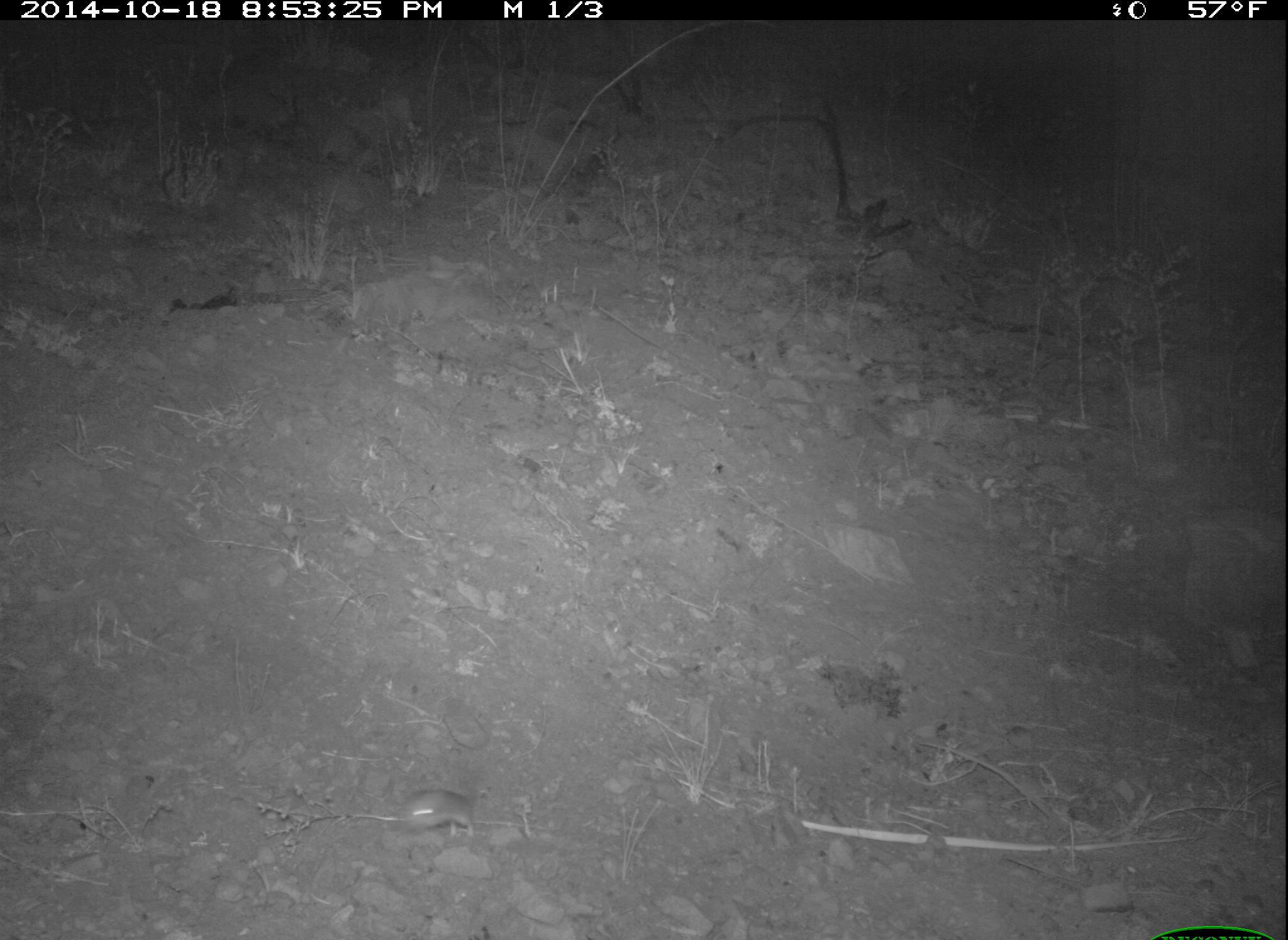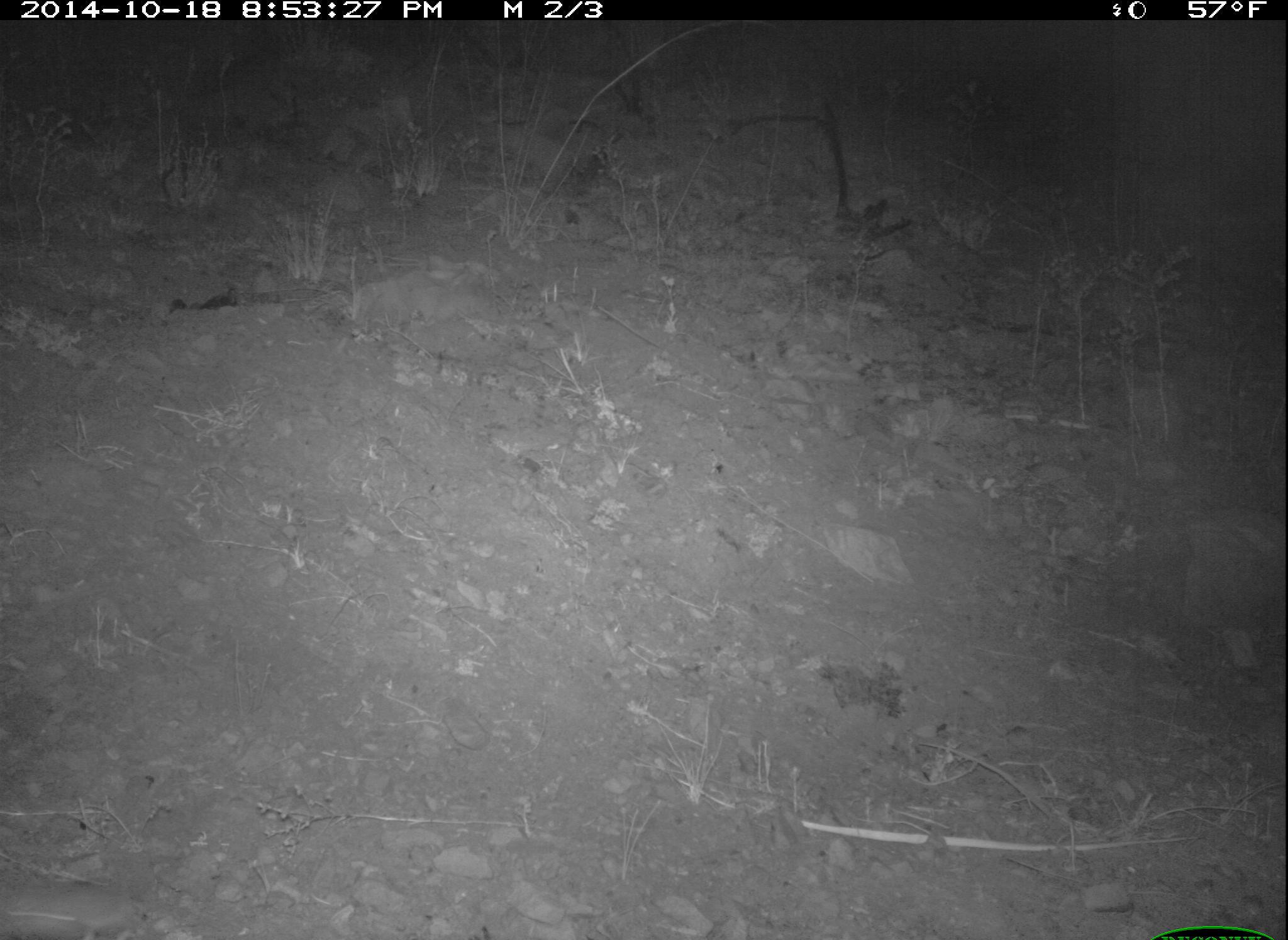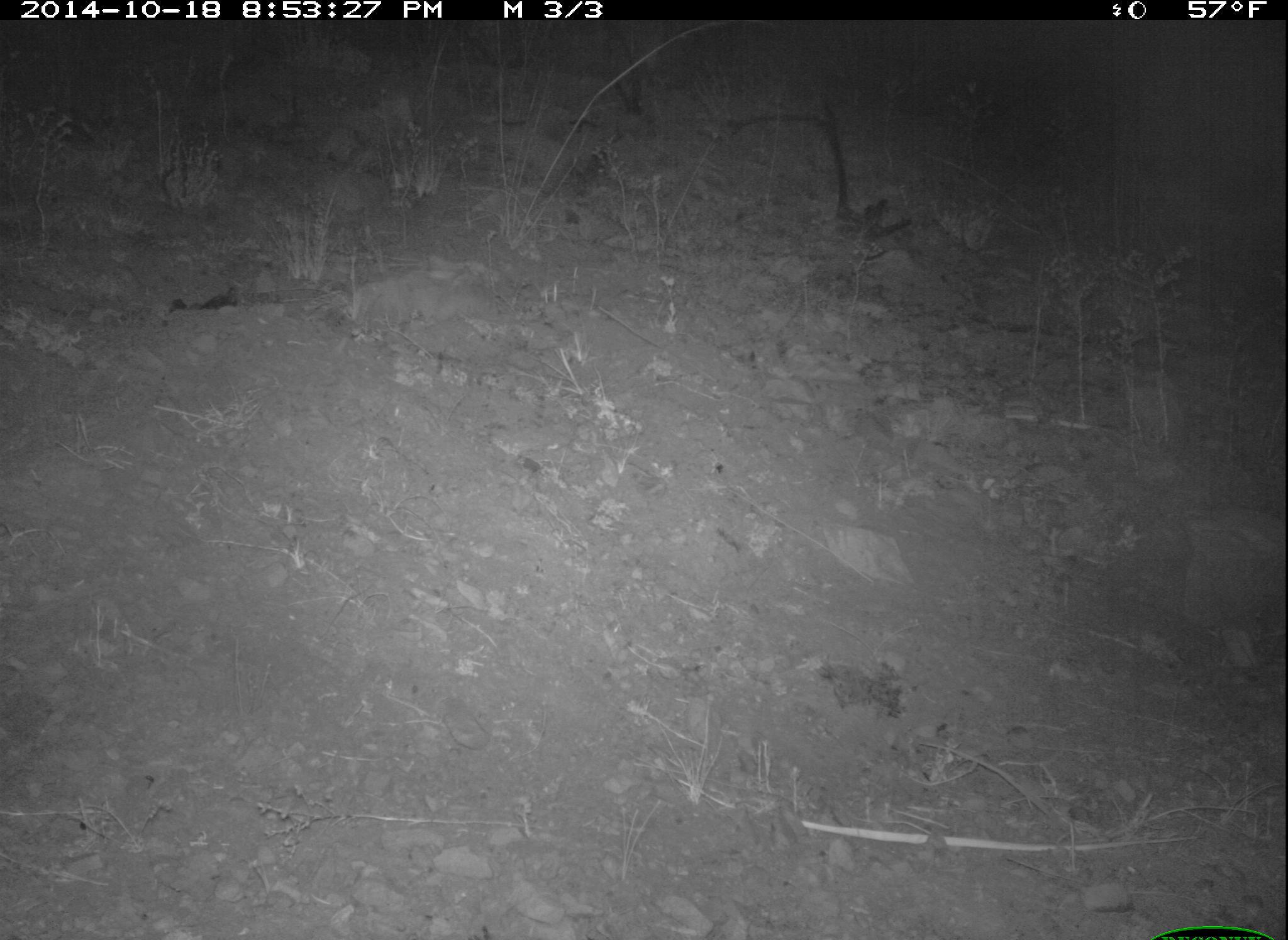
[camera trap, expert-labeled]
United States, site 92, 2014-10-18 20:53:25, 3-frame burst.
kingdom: Animalia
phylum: Chordata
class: Mammalia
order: Rodentia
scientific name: Rodentia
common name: rodent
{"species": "rodent (Rodentia)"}